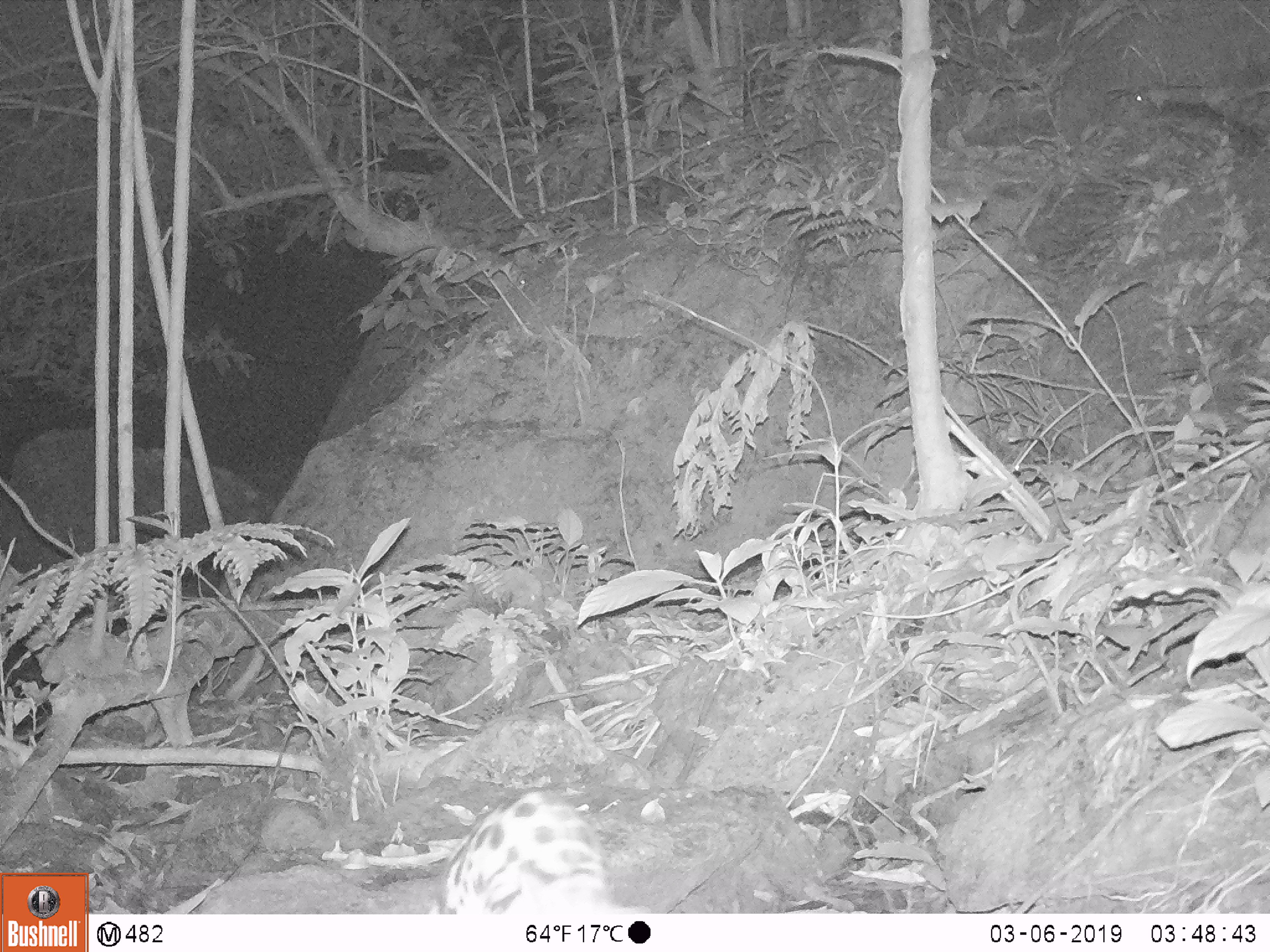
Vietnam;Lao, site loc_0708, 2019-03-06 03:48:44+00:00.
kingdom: Animalia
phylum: Chordata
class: Mammalia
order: Carnivora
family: Prionodontidae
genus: Prionodon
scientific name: Prionodon pardicolor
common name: spotted linsang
Spotted linsang (Prionodon pardicolor). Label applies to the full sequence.